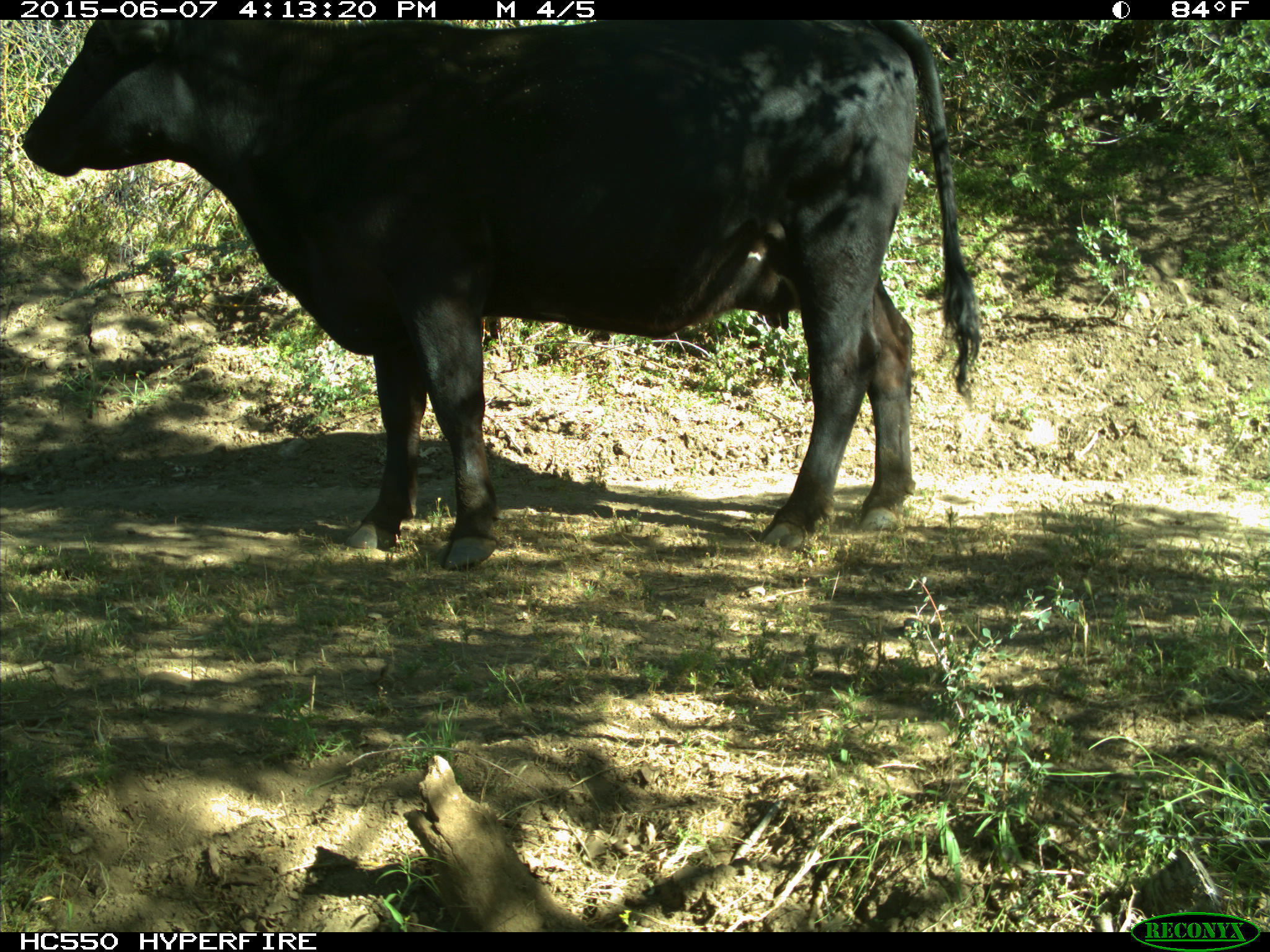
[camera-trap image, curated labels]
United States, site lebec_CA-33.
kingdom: Animalia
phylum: Chordata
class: Mammalia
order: Artiodactyla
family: Bovidae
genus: Bos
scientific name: Bos taurus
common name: domestic cow